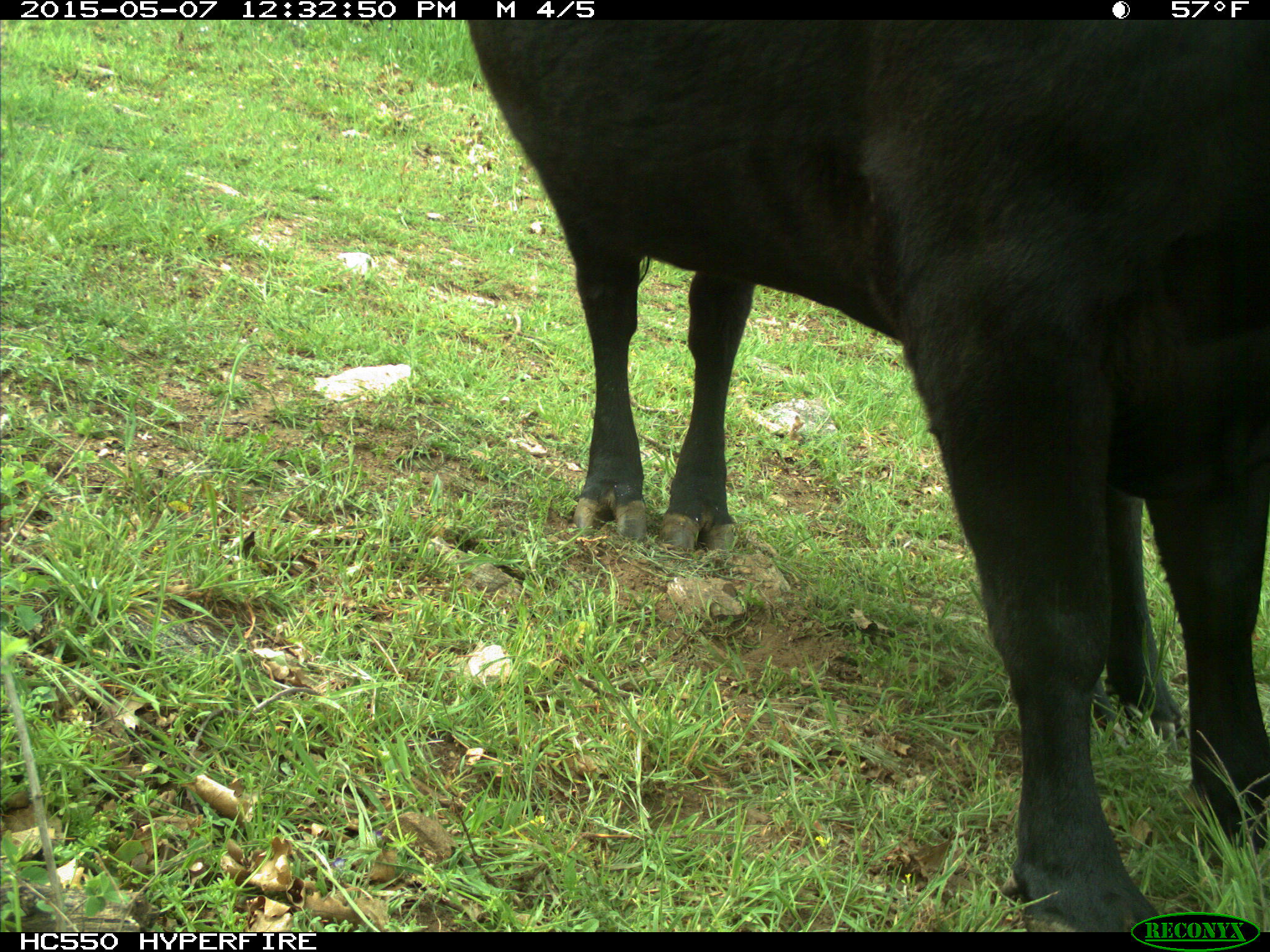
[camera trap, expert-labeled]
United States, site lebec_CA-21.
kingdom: Animalia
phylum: Chordata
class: Mammalia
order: Artiodactyla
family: Bovidae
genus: Bos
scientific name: Bos taurus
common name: domestic cow